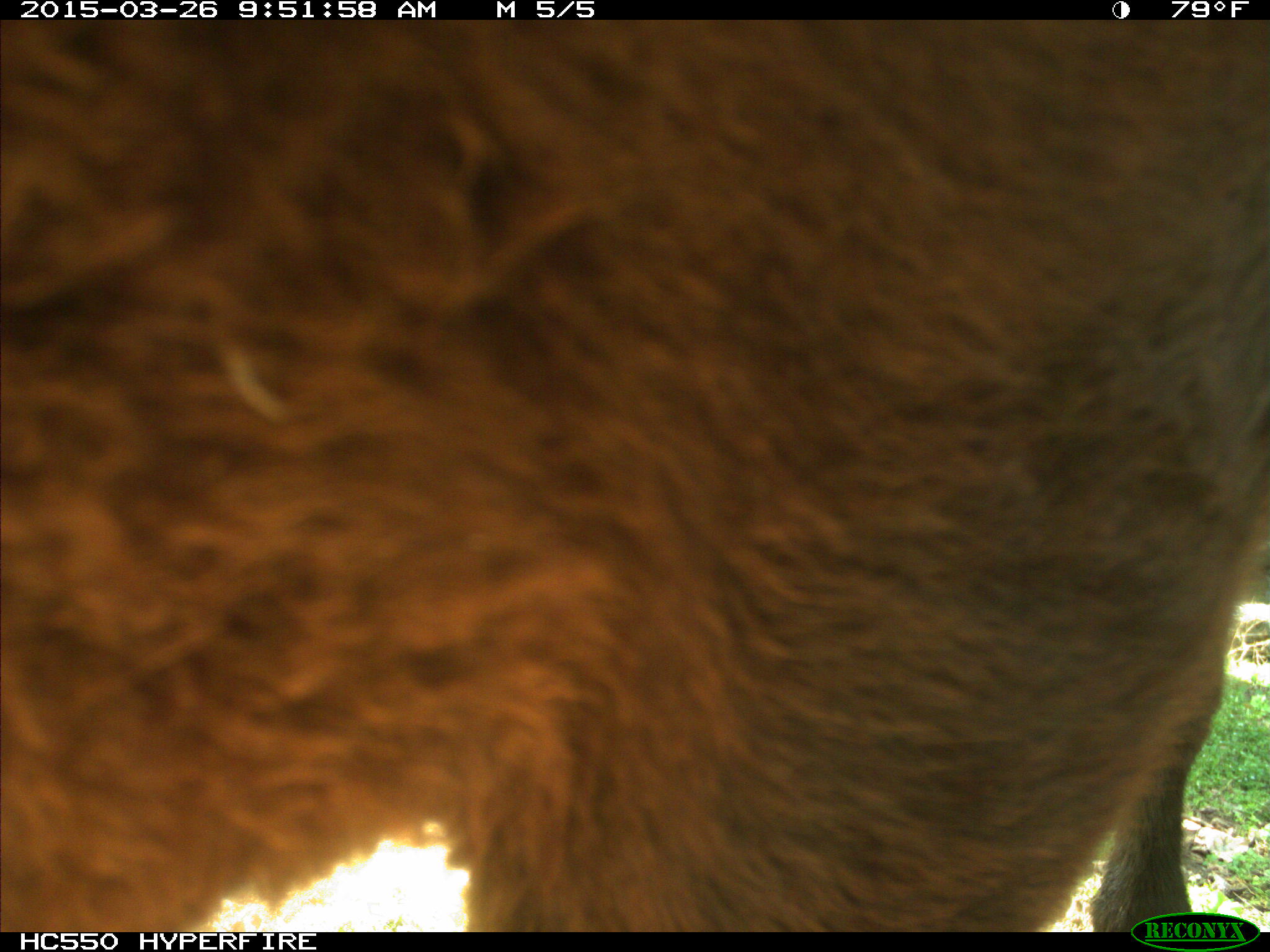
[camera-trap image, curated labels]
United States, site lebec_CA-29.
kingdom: Animalia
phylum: Chordata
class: Mammalia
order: Artiodactyla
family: Bovidae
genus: Bos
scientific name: Bos taurus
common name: domestic cow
Bos taurus (domestic cow).